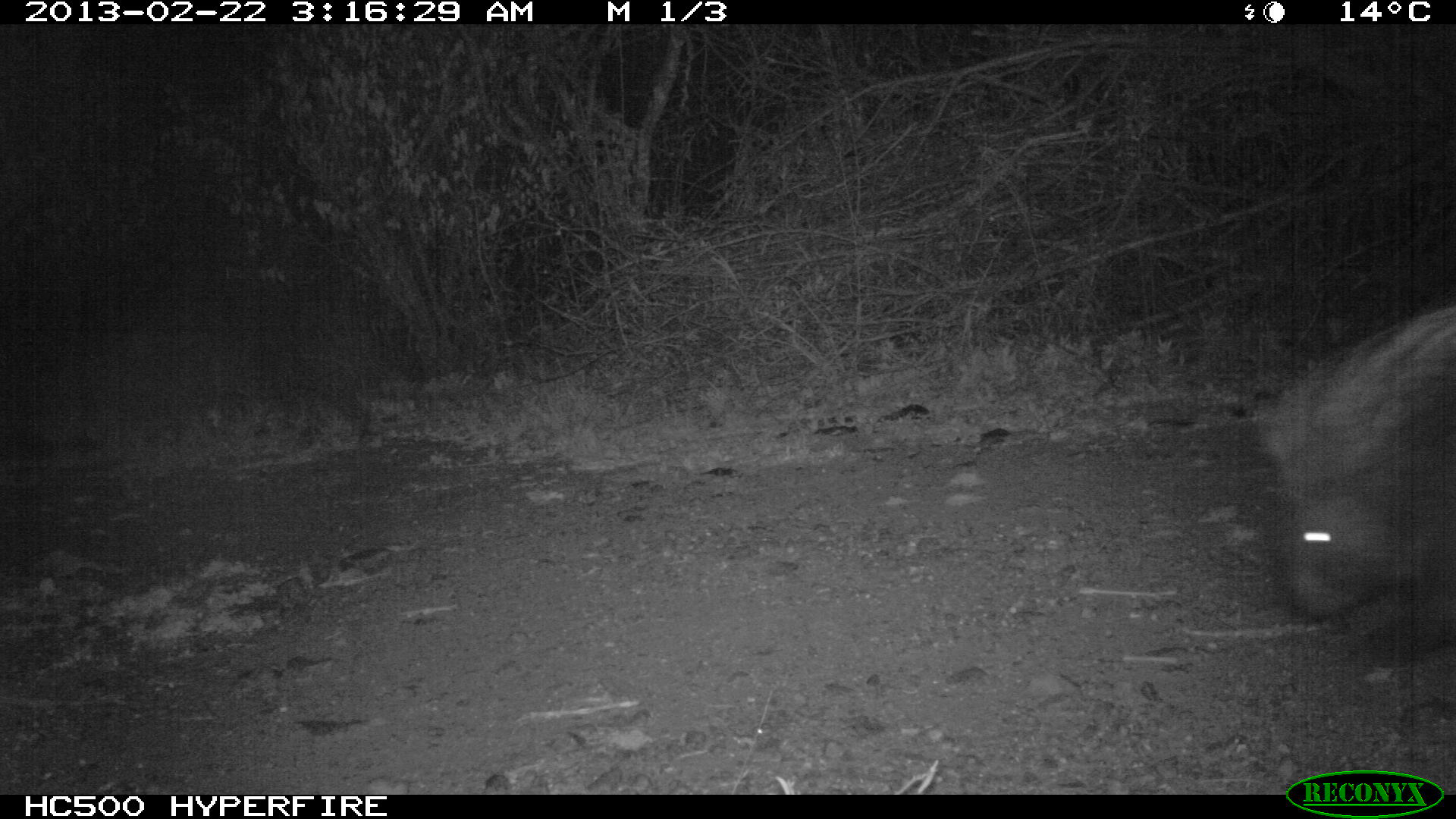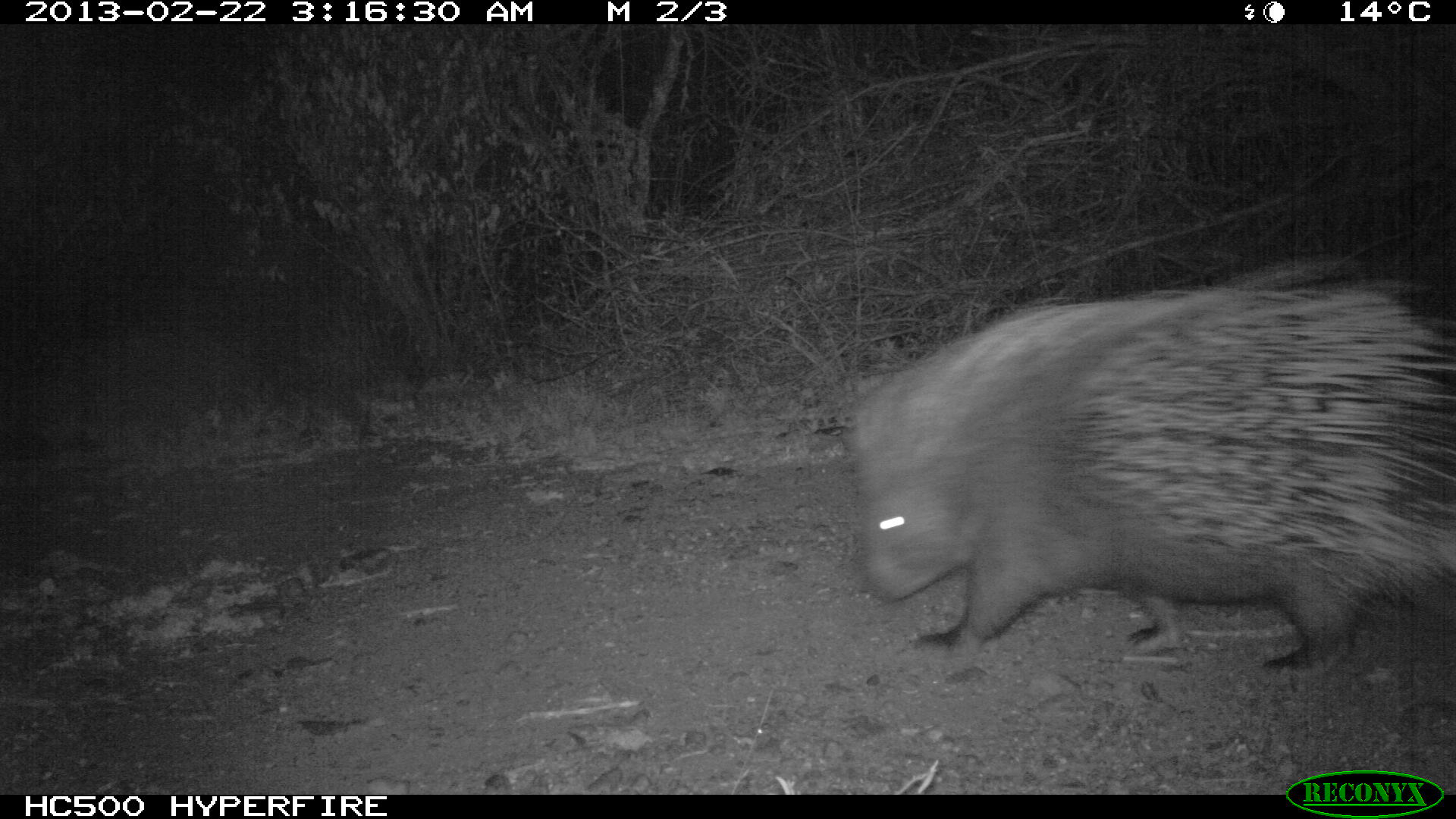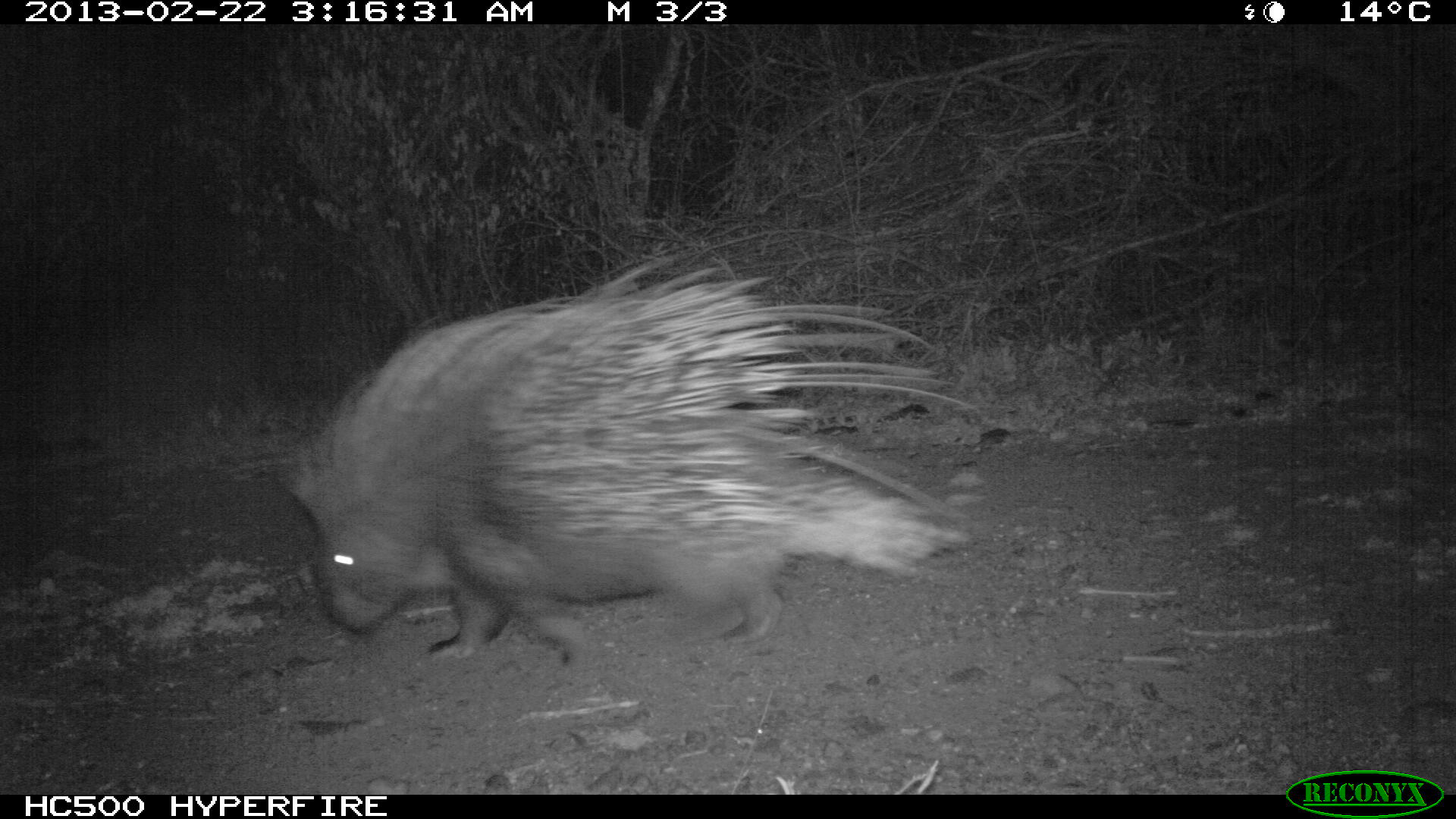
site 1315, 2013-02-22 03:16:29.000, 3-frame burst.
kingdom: Animalia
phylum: Chordata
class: Mammalia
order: Rodentia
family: Hystricidae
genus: Hystrix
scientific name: Hystrix cristata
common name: crested porcupine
Hystrix cristata (crested porcupine), count 1.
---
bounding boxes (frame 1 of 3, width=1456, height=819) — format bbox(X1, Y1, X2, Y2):
hystrix cristata: bbox(1260, 296, 1453, 667)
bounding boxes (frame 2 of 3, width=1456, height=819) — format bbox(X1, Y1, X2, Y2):
hystrix cristata: bbox(845, 280, 1456, 674)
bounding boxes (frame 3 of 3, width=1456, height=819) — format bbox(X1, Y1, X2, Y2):
hystrix cristata: bbox(289, 256, 977, 658)